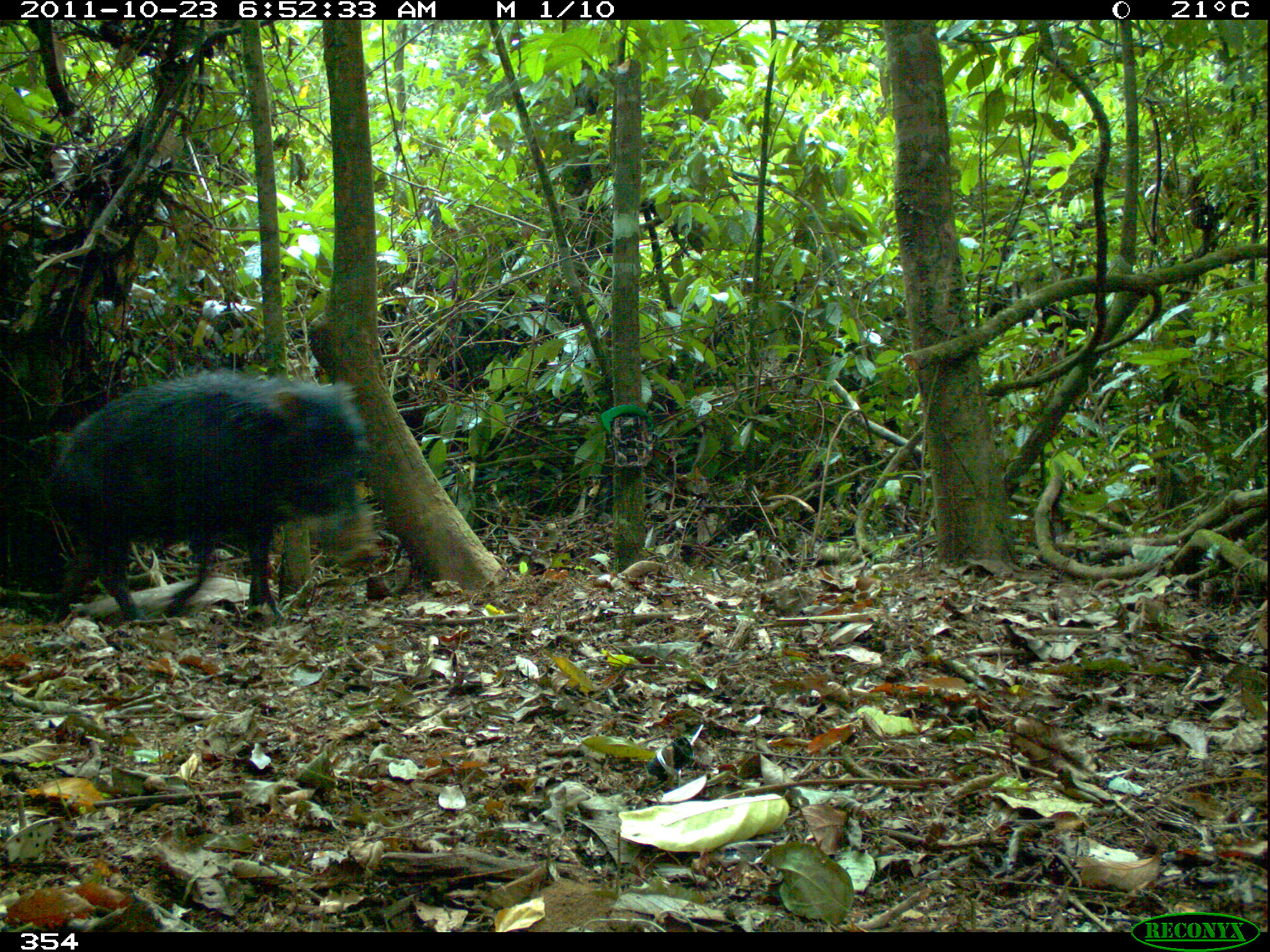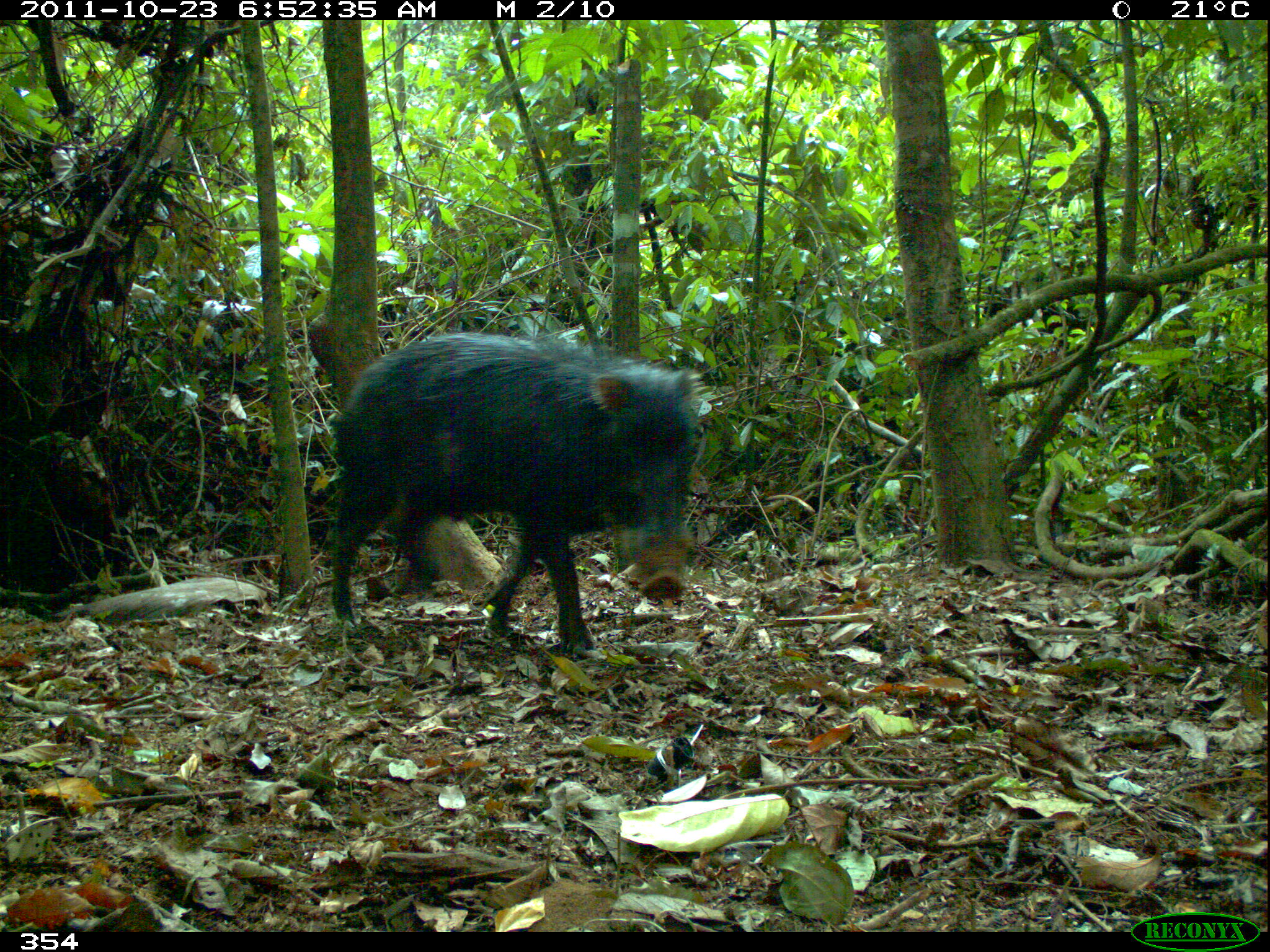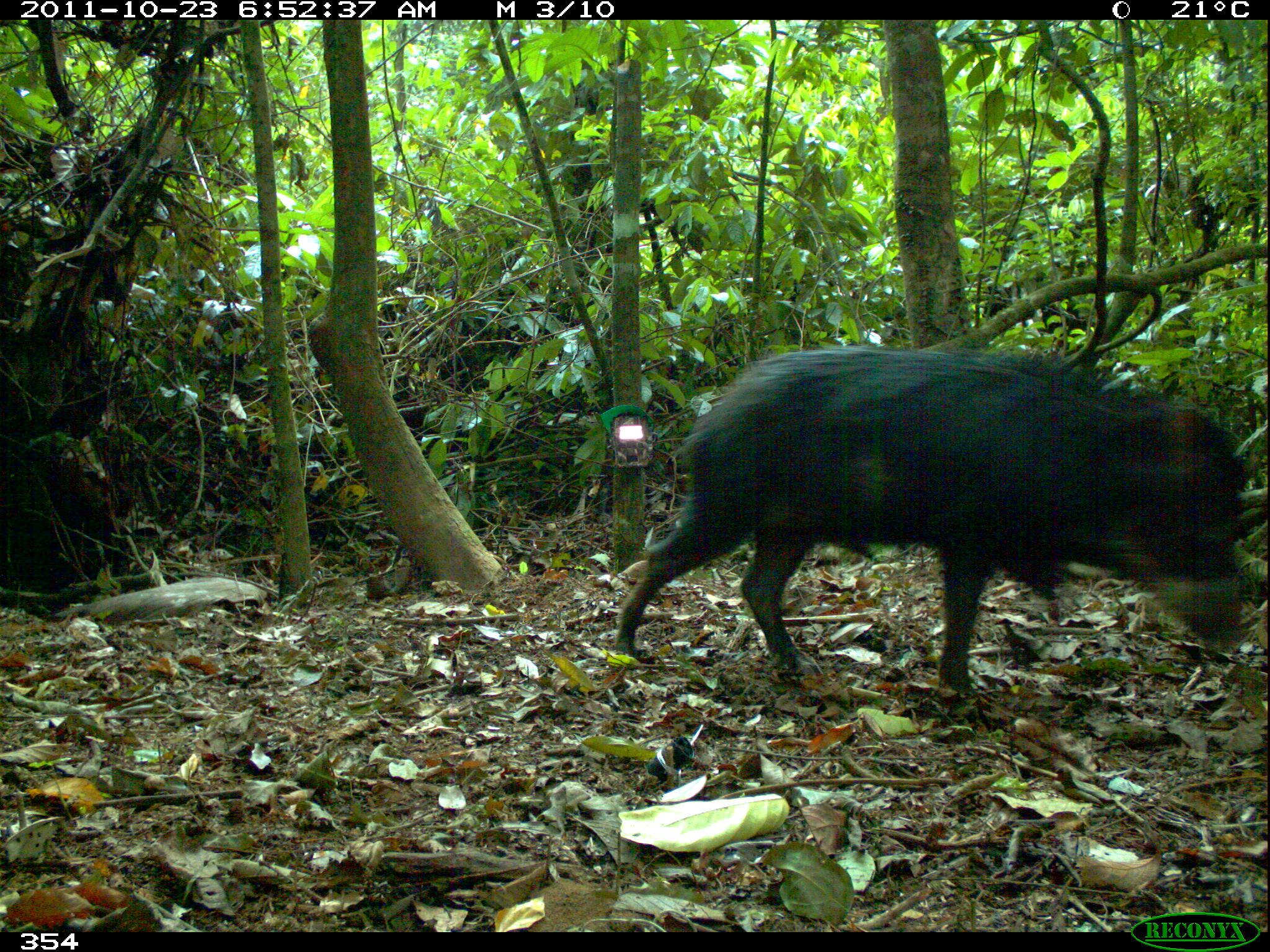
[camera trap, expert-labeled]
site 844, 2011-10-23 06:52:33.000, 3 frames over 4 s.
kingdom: Animalia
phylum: Chordata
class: Mammalia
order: Artiodactyla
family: Tayassuidae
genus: Tayassu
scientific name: Tayassu pecari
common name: white-lipped peccary